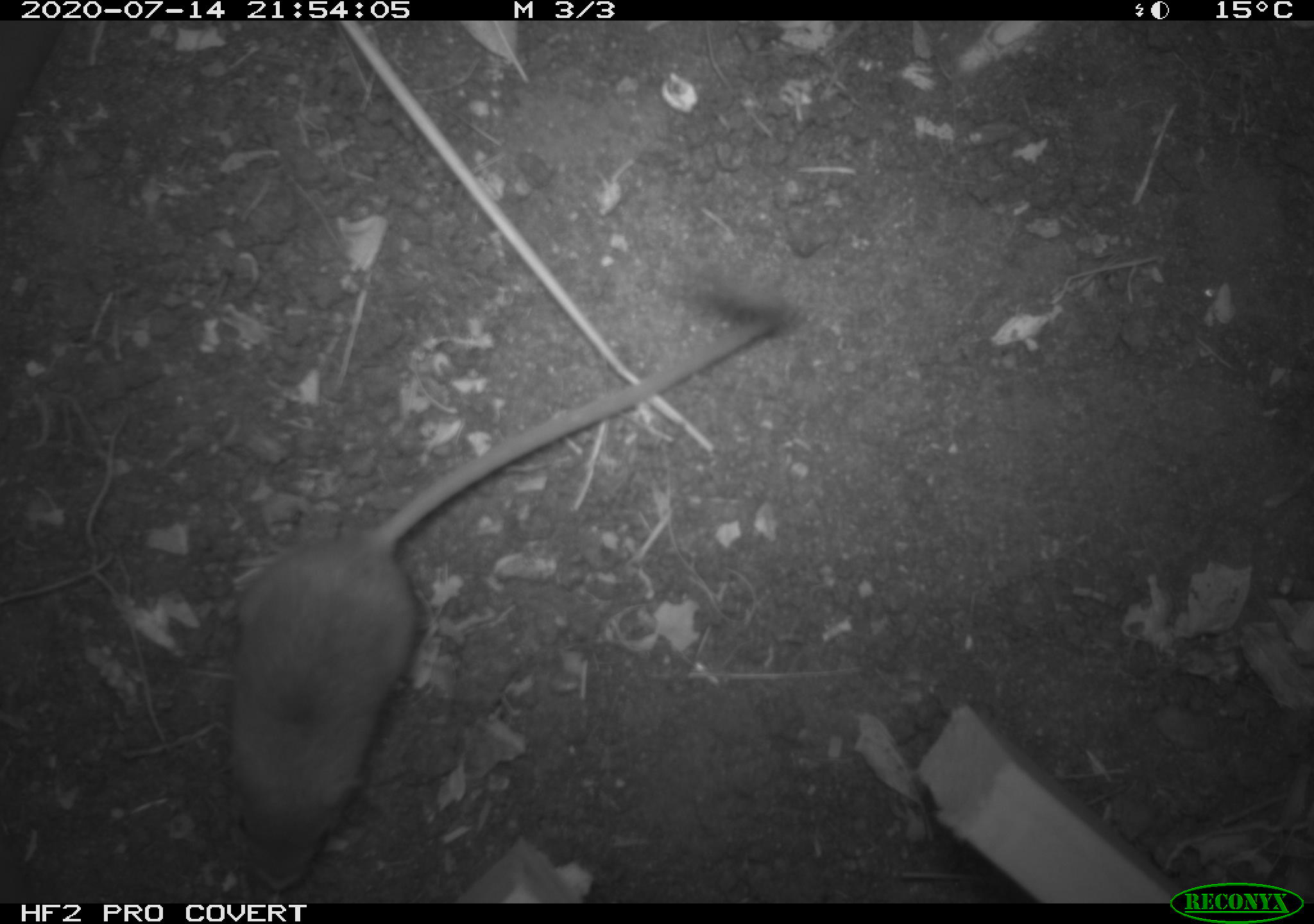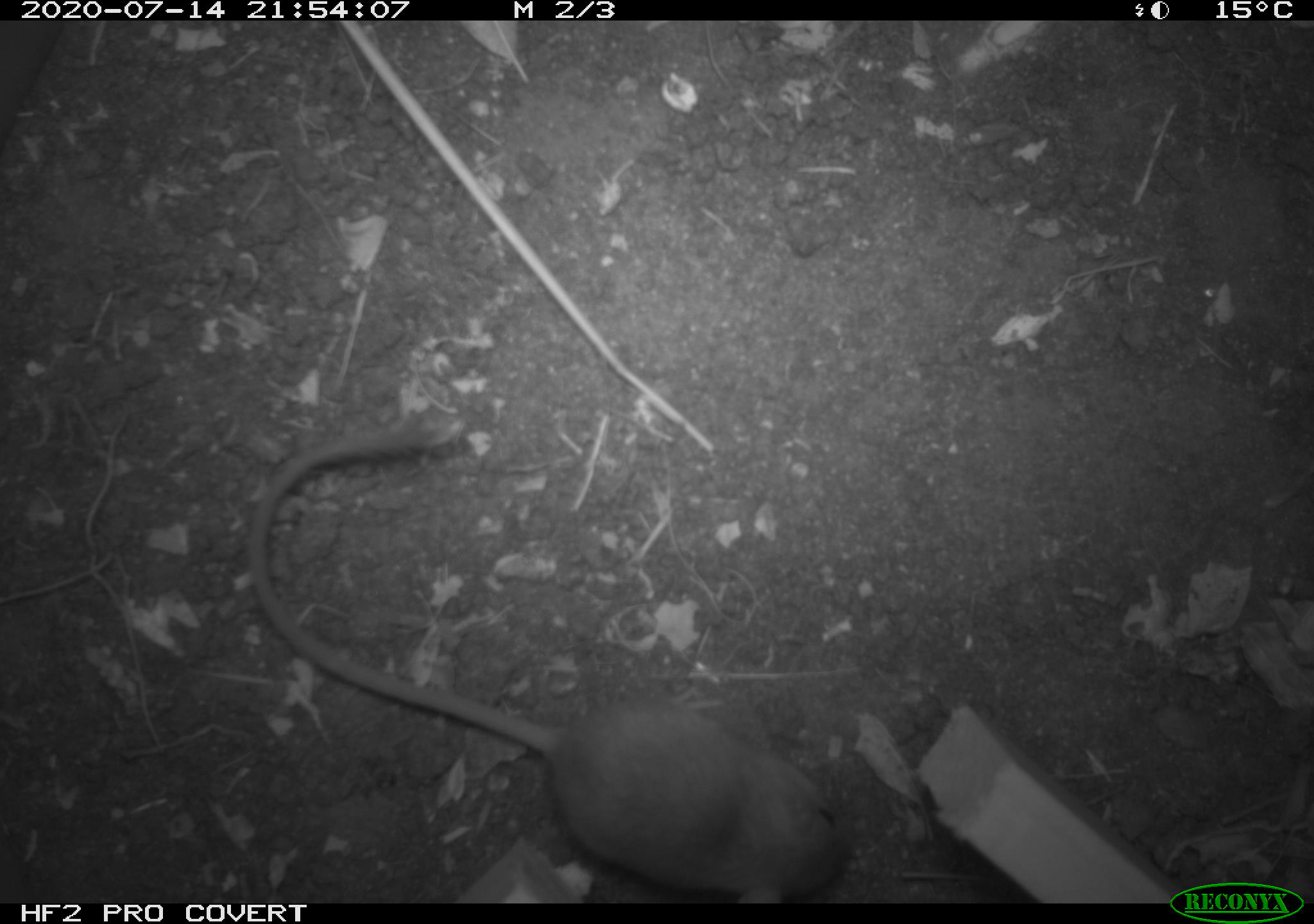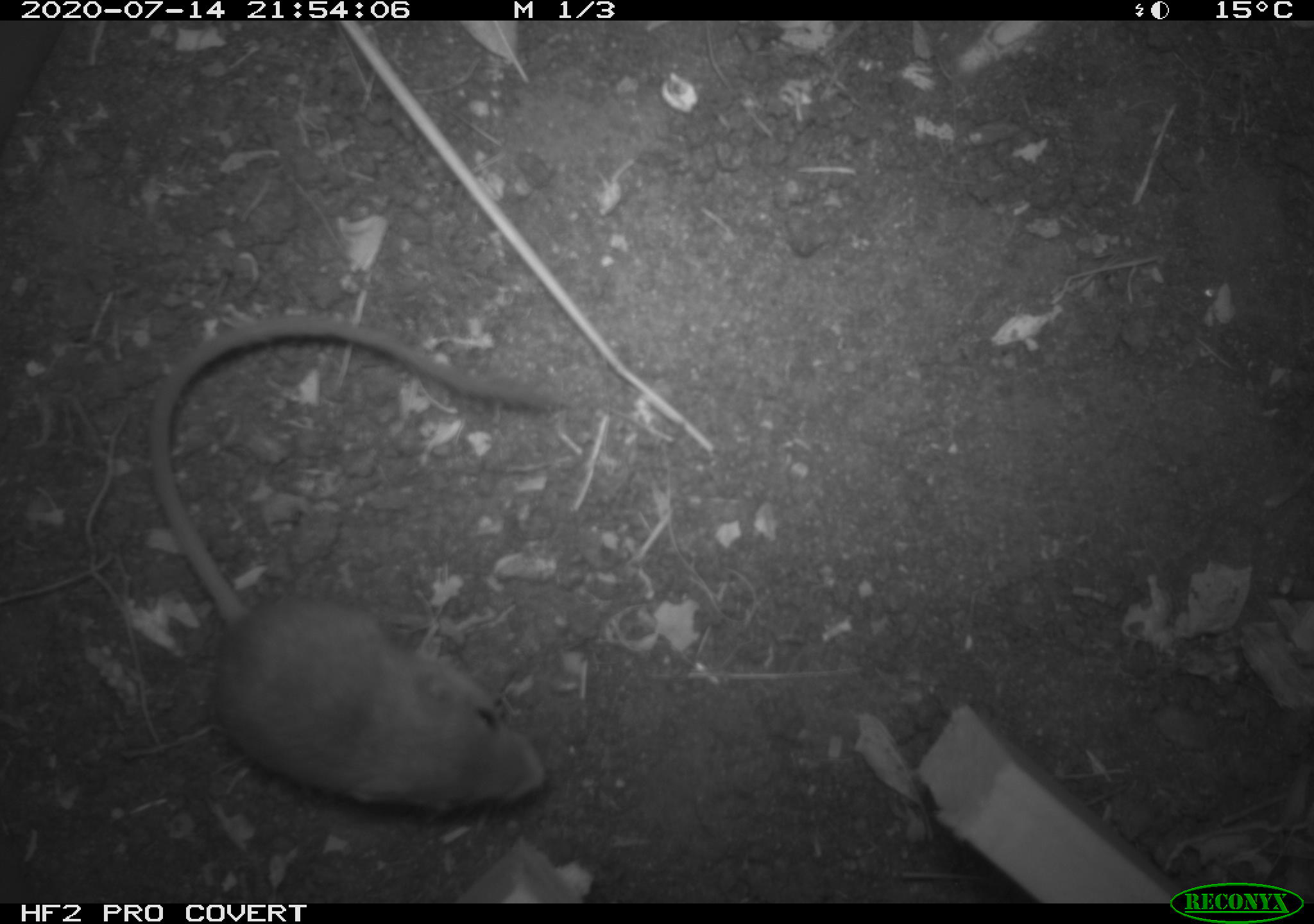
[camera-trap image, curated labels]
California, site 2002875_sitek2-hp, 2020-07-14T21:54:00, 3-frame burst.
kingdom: Animalia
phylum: Chordata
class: Mammalia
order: Rodentia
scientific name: Rodentia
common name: rodent